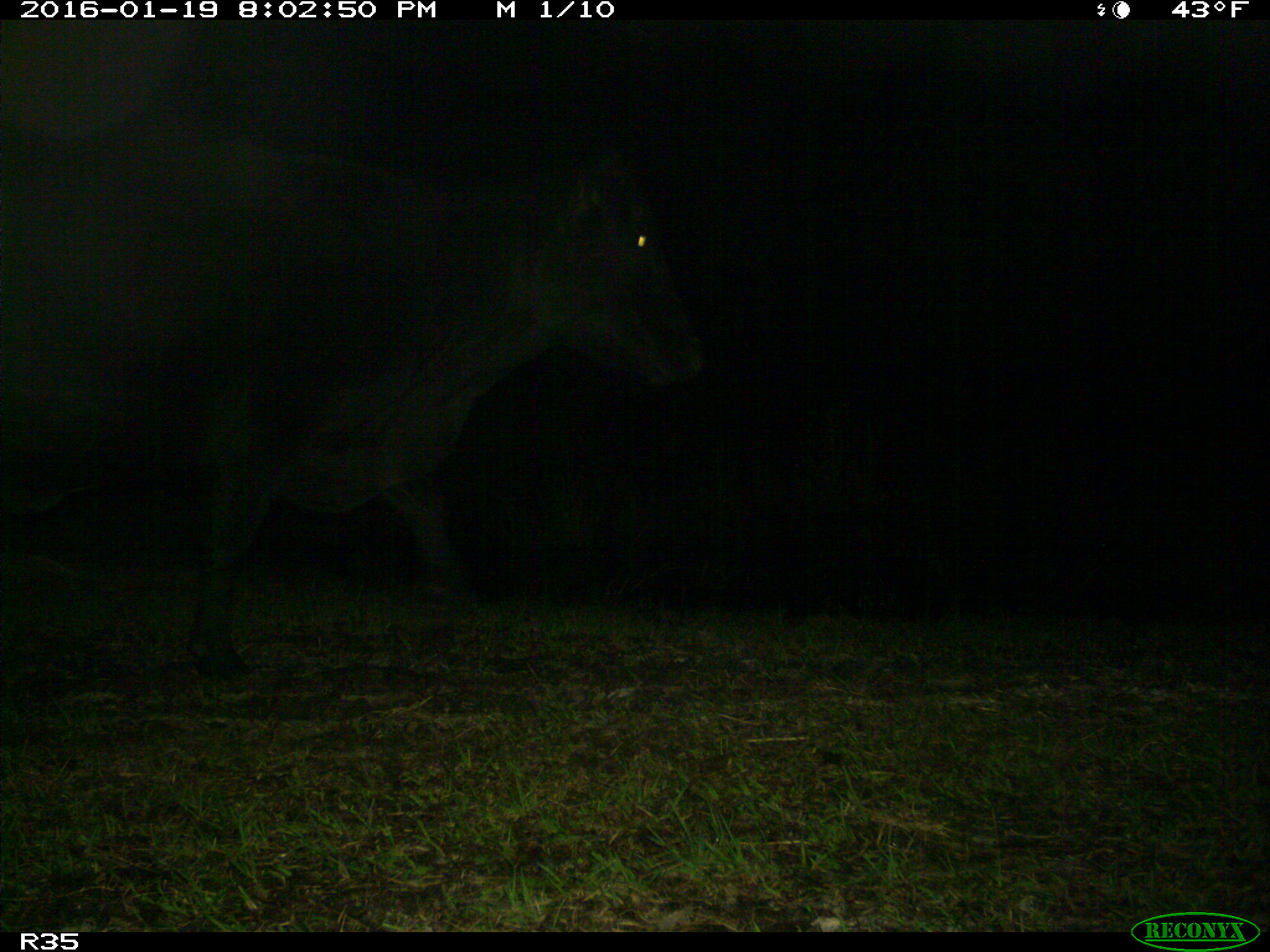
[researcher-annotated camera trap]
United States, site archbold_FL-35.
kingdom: Animalia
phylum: Chordata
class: Mammalia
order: Artiodactyla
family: Bovidae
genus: Bos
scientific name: Bos taurus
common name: domestic cow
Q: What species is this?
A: Bos taurus (domestic cow).